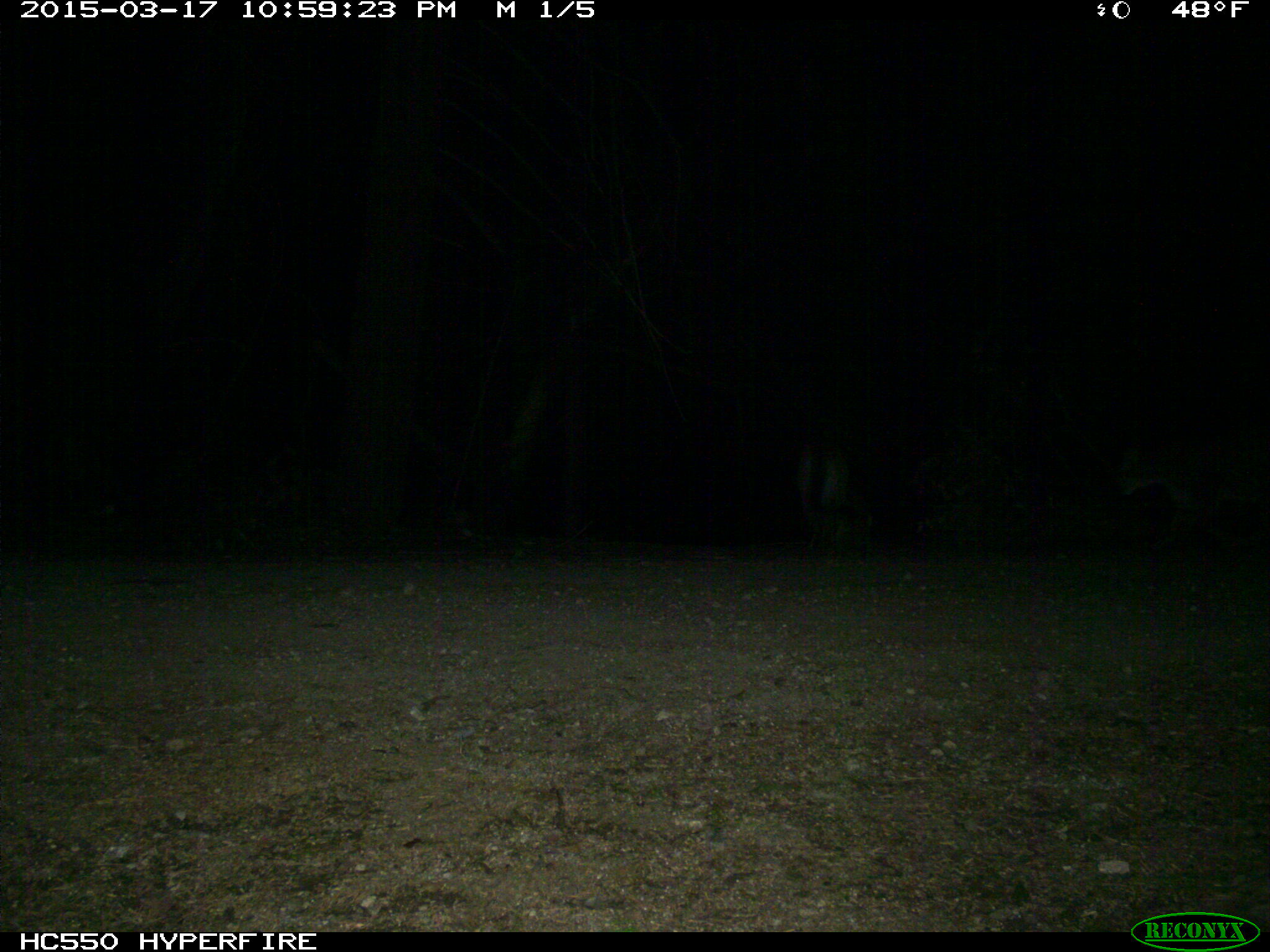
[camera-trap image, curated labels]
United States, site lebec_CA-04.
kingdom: Animalia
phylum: Chordata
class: Mammalia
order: Carnivora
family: Felidae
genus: Lynx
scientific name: Lynx rufus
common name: bobcat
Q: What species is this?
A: Lynx rufus (bobcat).